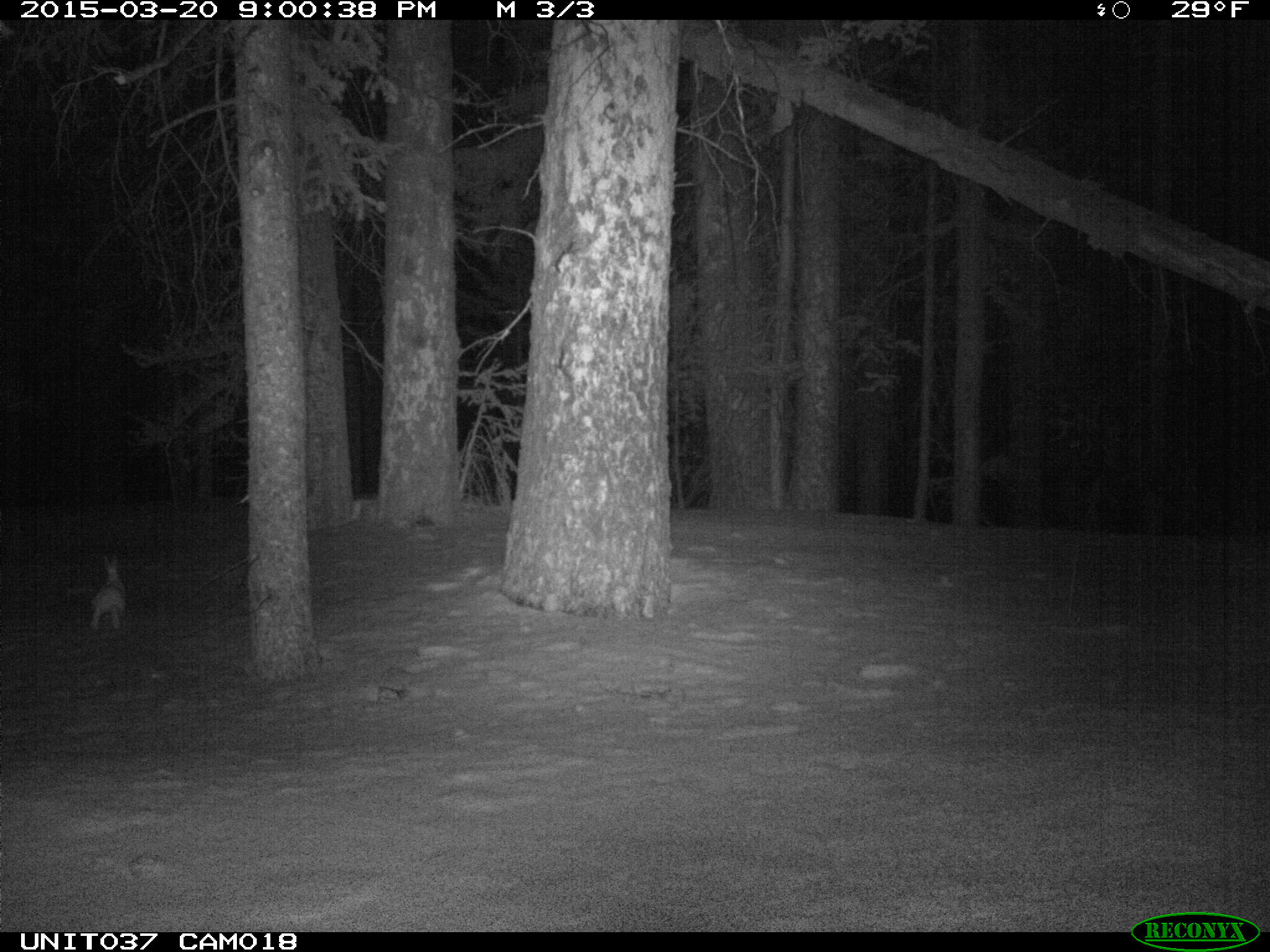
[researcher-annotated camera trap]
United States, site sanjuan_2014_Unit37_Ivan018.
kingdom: Animalia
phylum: Chordata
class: Mammalia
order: Lagomorpha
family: Leporidae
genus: Lepus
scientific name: Lepus americanus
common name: snowshoe hare